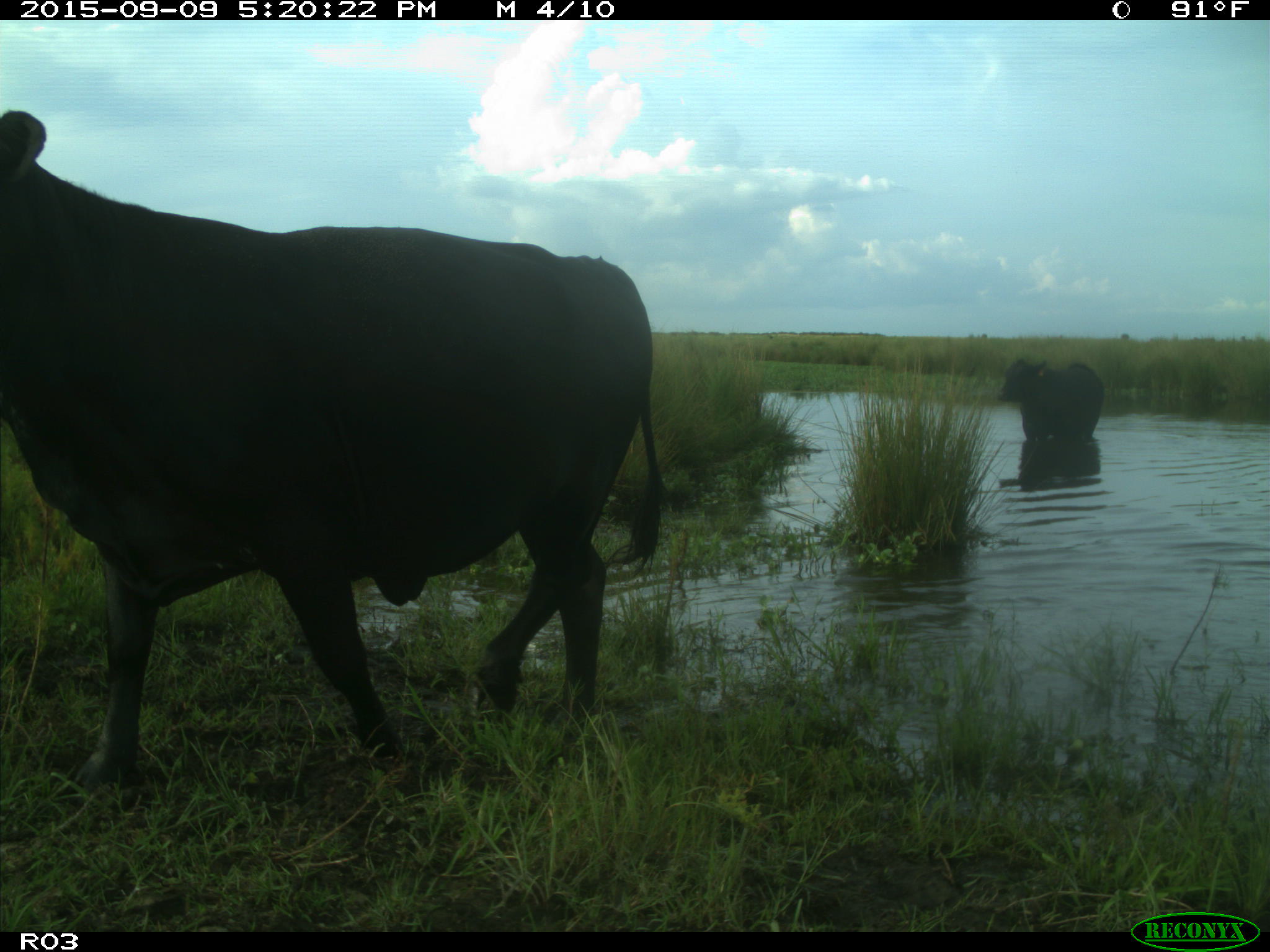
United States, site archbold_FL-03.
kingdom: Animalia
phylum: Chordata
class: Mammalia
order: Artiodactyla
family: Bovidae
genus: Bos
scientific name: Bos taurus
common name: domestic cow